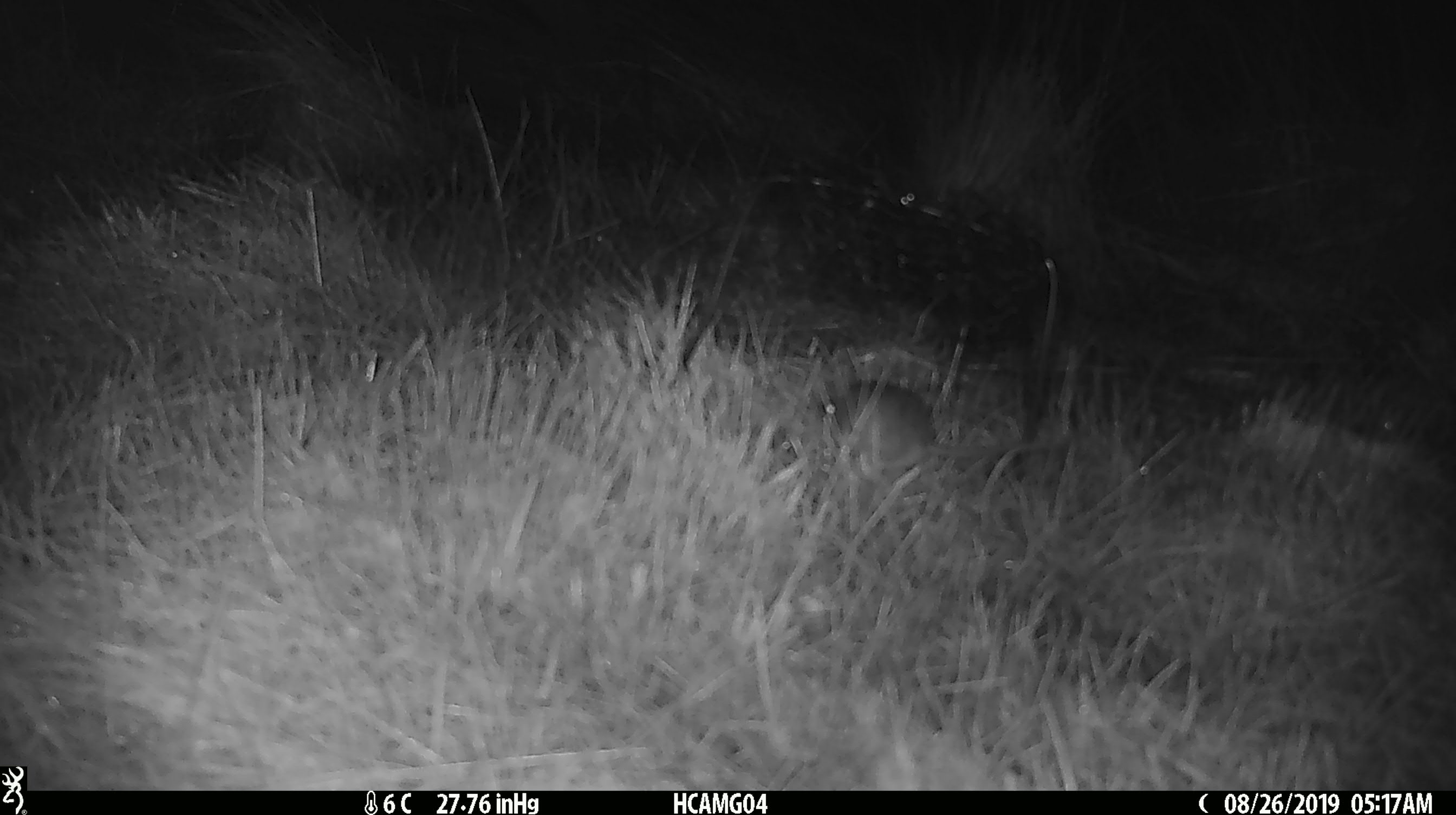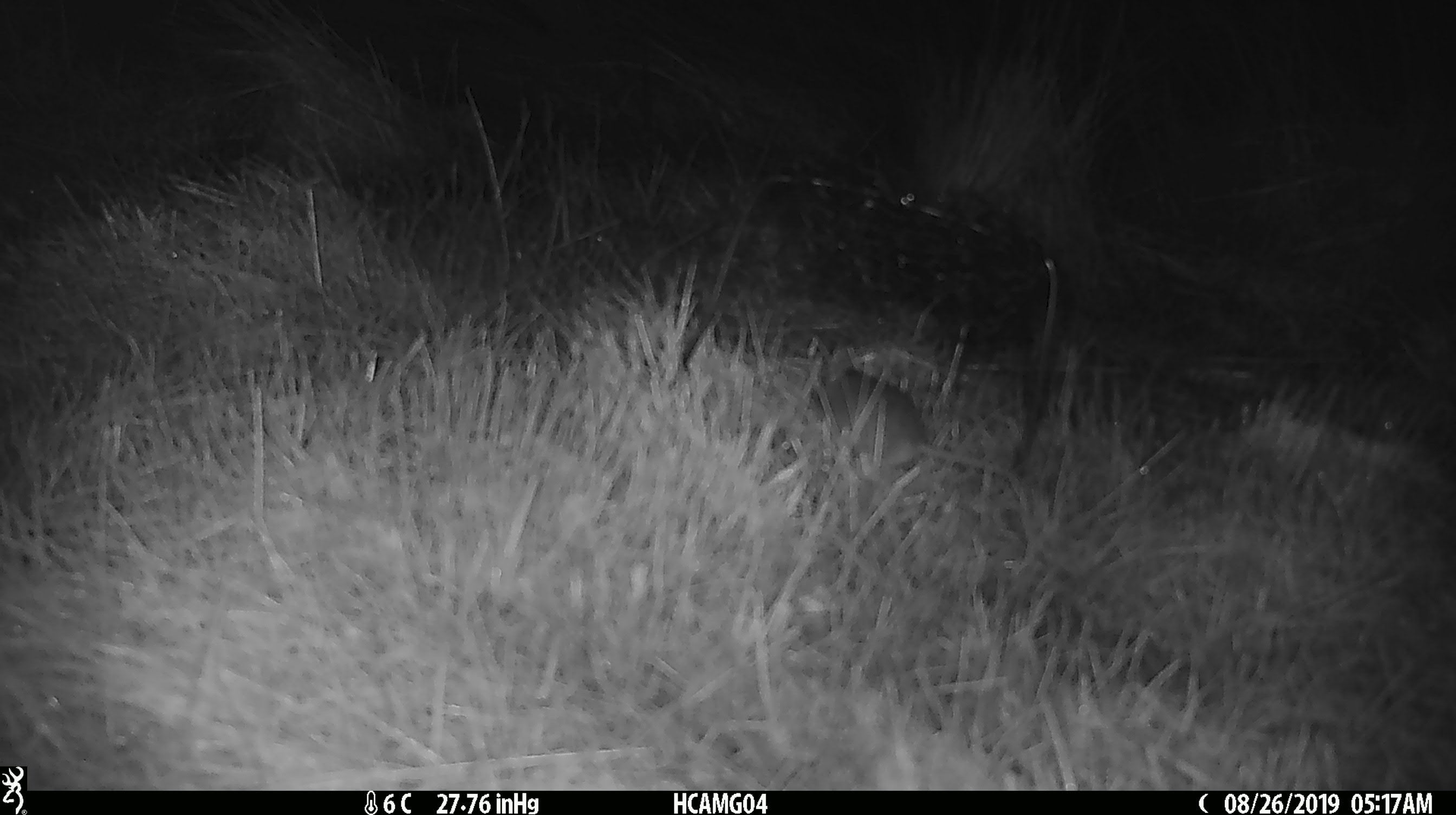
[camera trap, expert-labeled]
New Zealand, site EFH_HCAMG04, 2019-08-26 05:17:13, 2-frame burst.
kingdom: Animalia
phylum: Chordata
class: Mammalia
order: Rodentia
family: Muridae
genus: Mus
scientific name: Mus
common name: mouse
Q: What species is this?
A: Mouse (Mus).